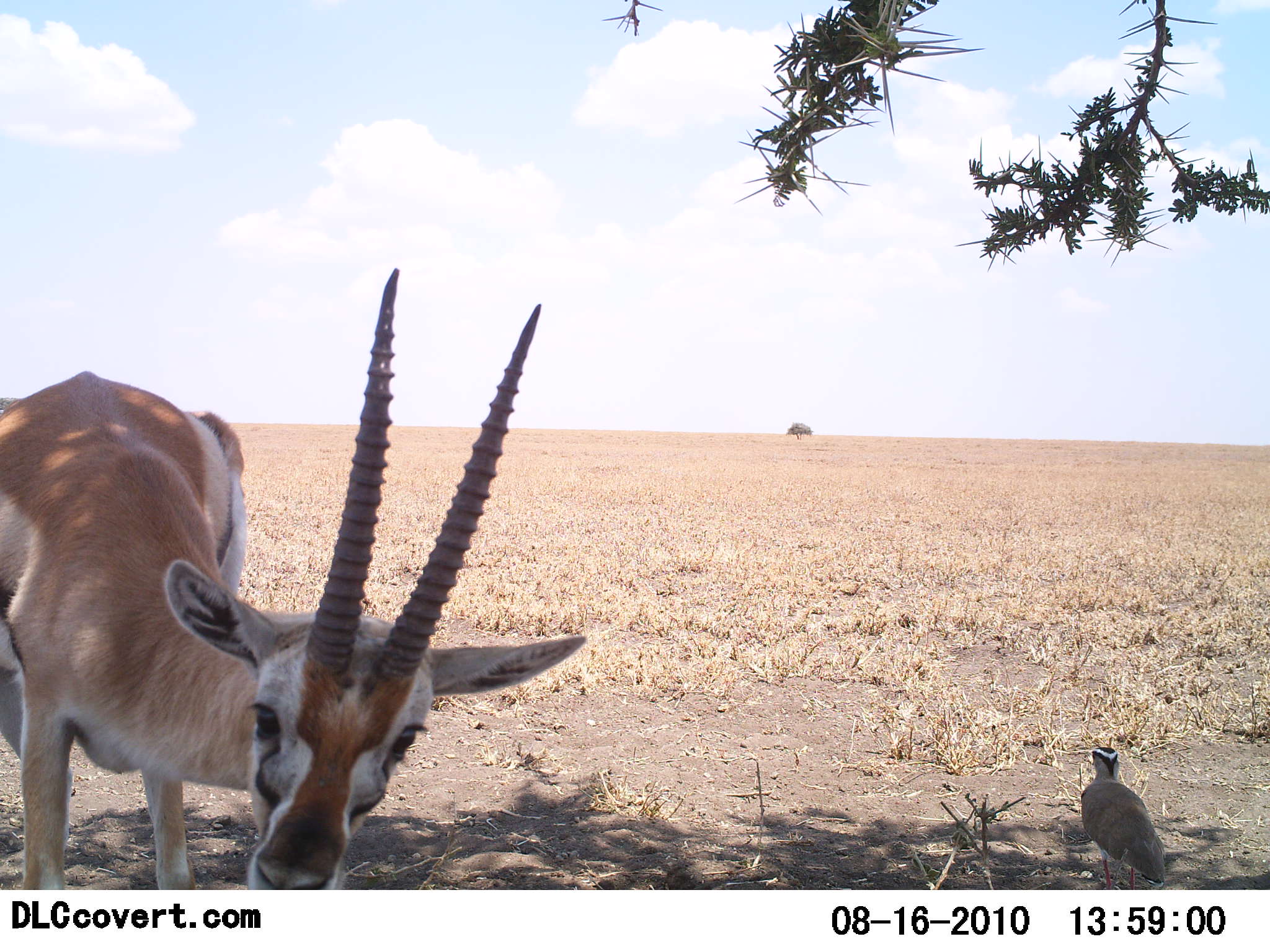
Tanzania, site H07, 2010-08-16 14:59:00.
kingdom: Animalia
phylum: Chordata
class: Mammalia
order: Artiodactyla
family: Bovidae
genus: Eudorcas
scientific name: Eudorcas thomsonii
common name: thomson's gazelle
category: gazellethomsons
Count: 1.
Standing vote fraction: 83%.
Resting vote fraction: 0%.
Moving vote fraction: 0%.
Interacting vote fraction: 22%.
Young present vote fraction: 0%.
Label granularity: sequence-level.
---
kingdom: Animalia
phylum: Chordata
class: Aves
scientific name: Aves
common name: bird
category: otherbird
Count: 1.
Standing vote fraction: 100%.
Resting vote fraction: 0%.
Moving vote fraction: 0%.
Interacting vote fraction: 0%.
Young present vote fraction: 0%.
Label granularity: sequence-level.